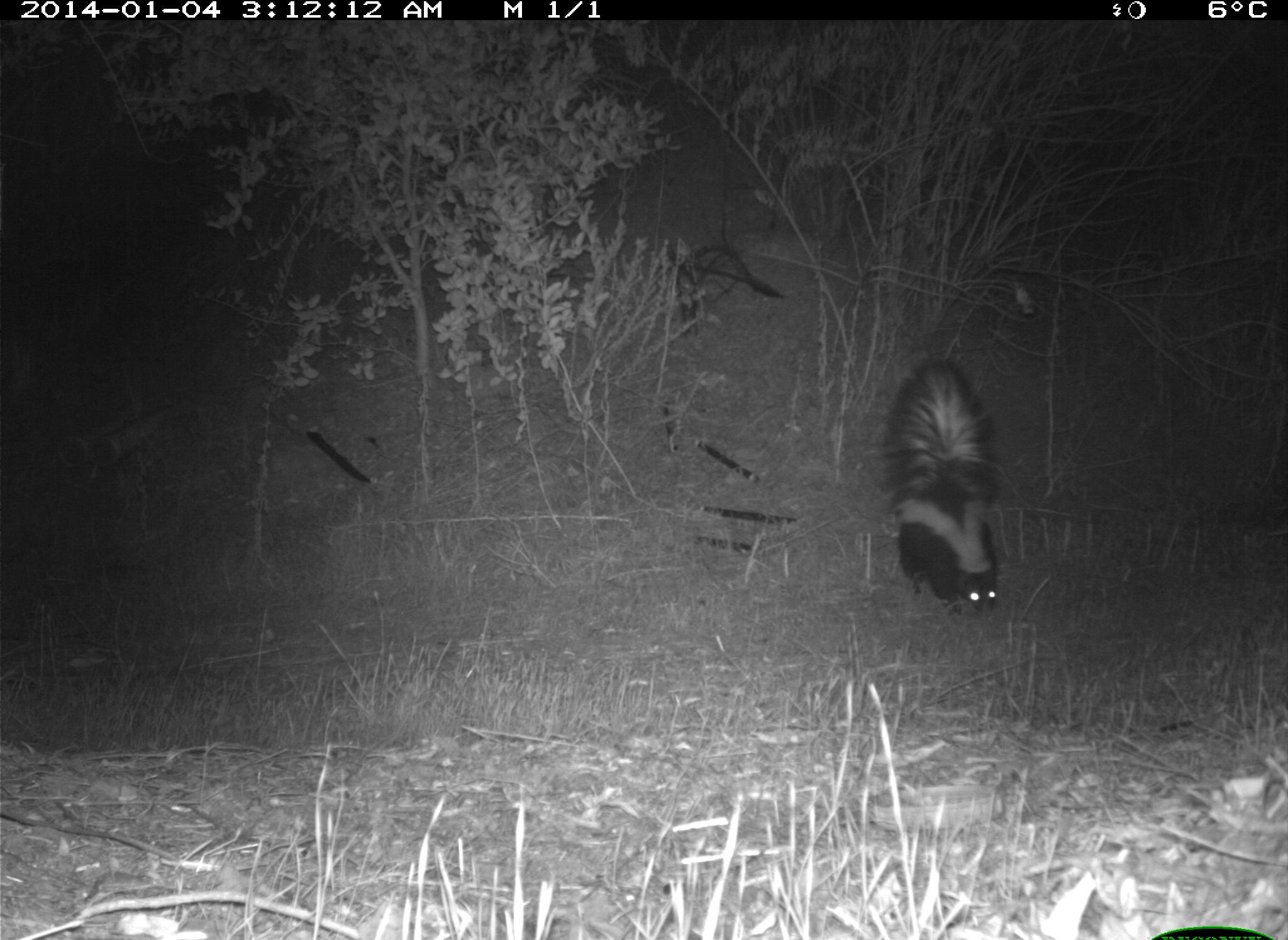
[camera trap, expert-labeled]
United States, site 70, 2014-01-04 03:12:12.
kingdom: Animalia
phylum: Chordata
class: Mammalia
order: Carnivora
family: Mephitidae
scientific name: Mephitidae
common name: skunk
Skunk (Mephitidae).